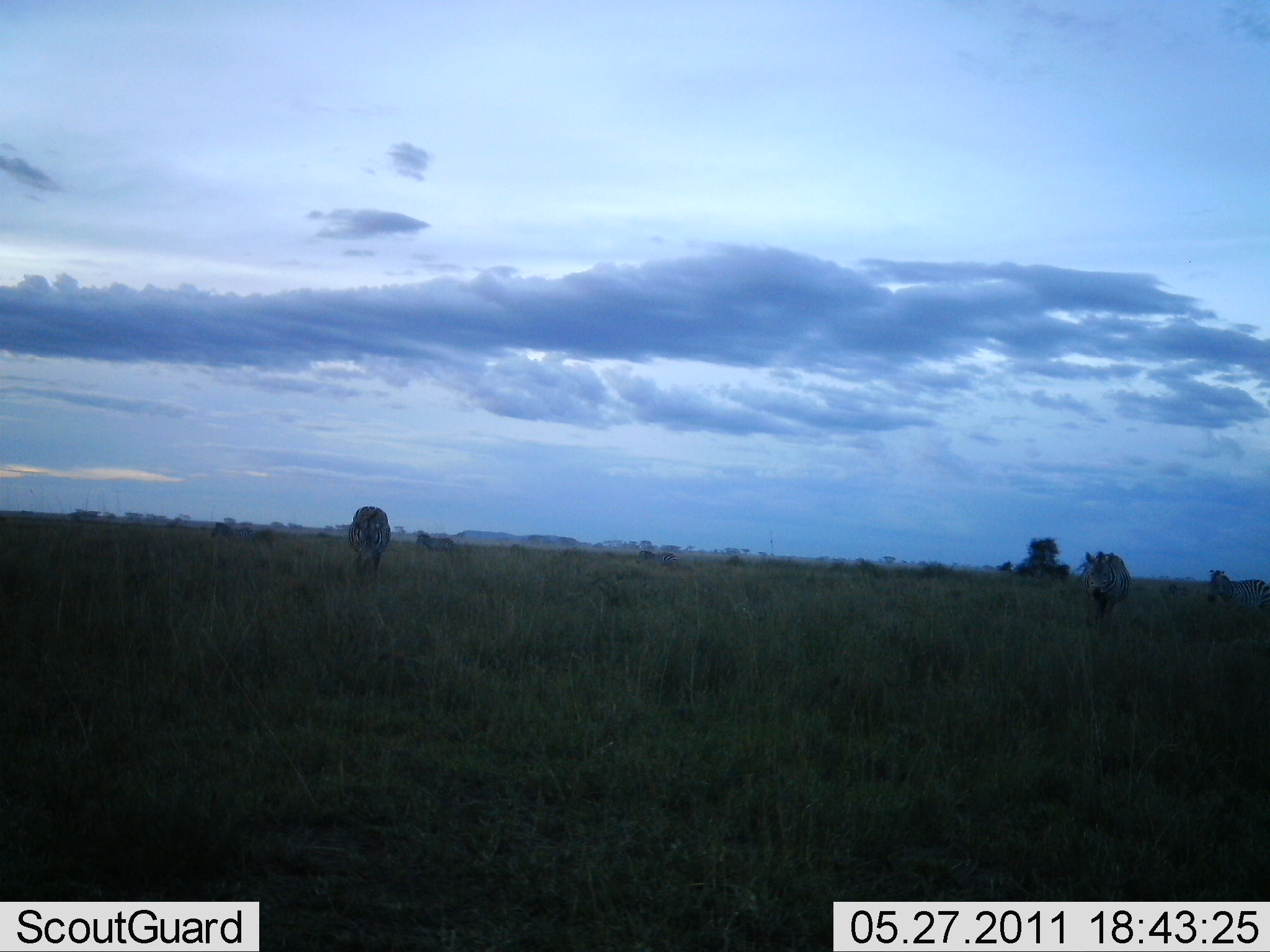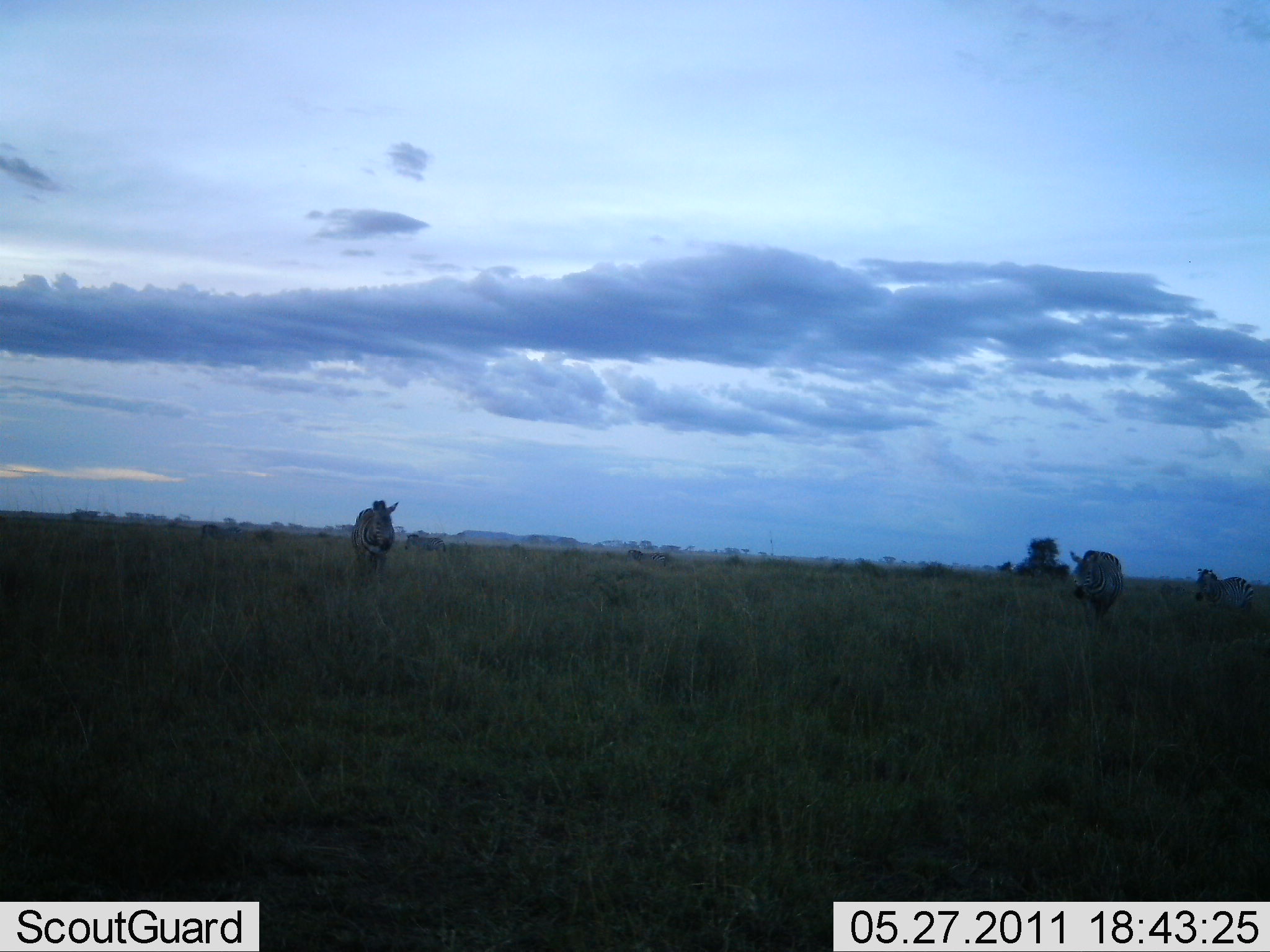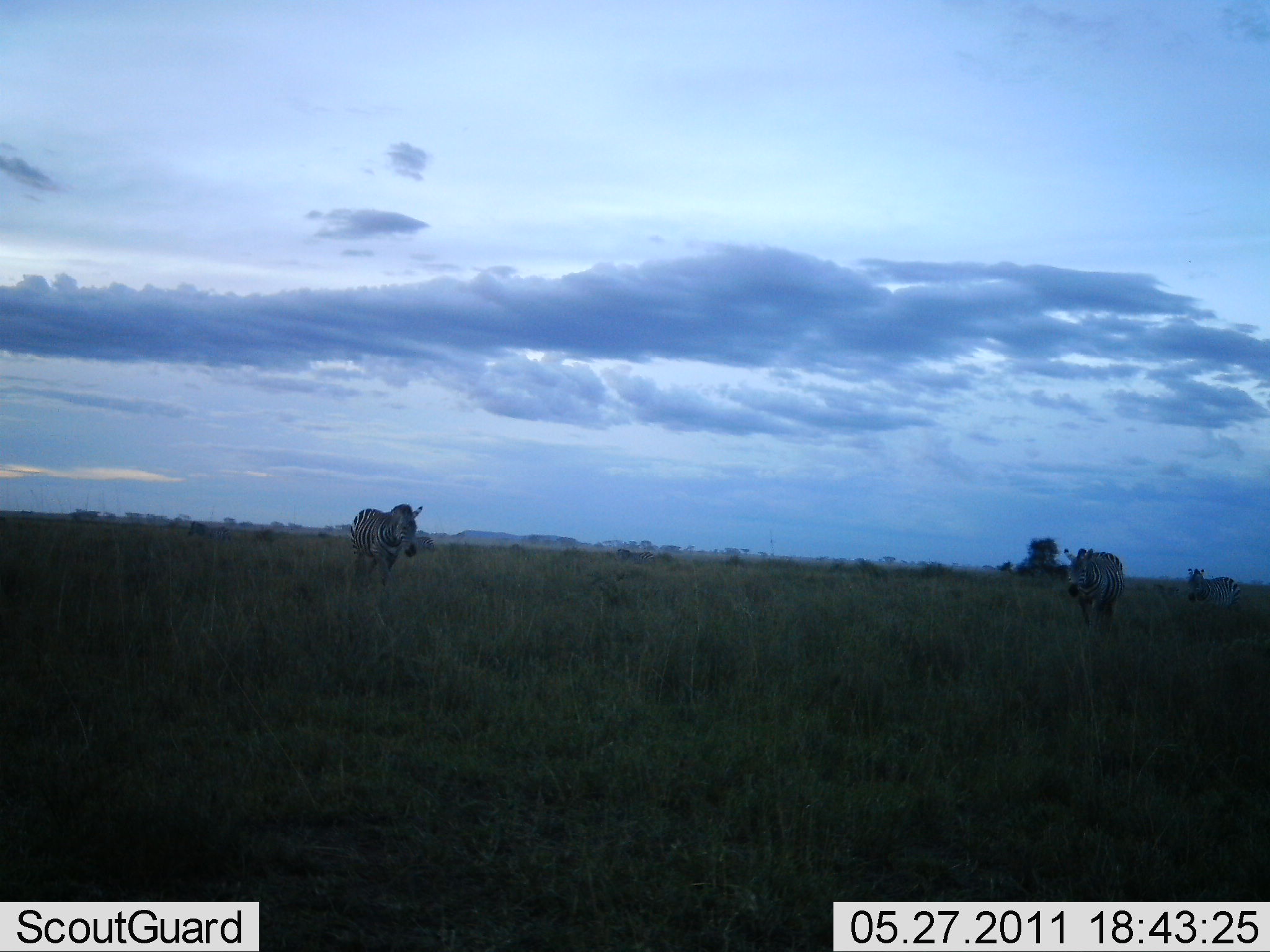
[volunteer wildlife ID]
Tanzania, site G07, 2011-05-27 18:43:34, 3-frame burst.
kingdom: Animalia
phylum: Chordata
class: Mammalia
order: Perissodactyla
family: Equidae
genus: Equus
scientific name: Equus quagga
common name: plains zebra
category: zebra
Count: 3.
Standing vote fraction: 60%.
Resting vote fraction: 0%.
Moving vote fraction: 80%.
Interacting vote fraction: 0%.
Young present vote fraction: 0%.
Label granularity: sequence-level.